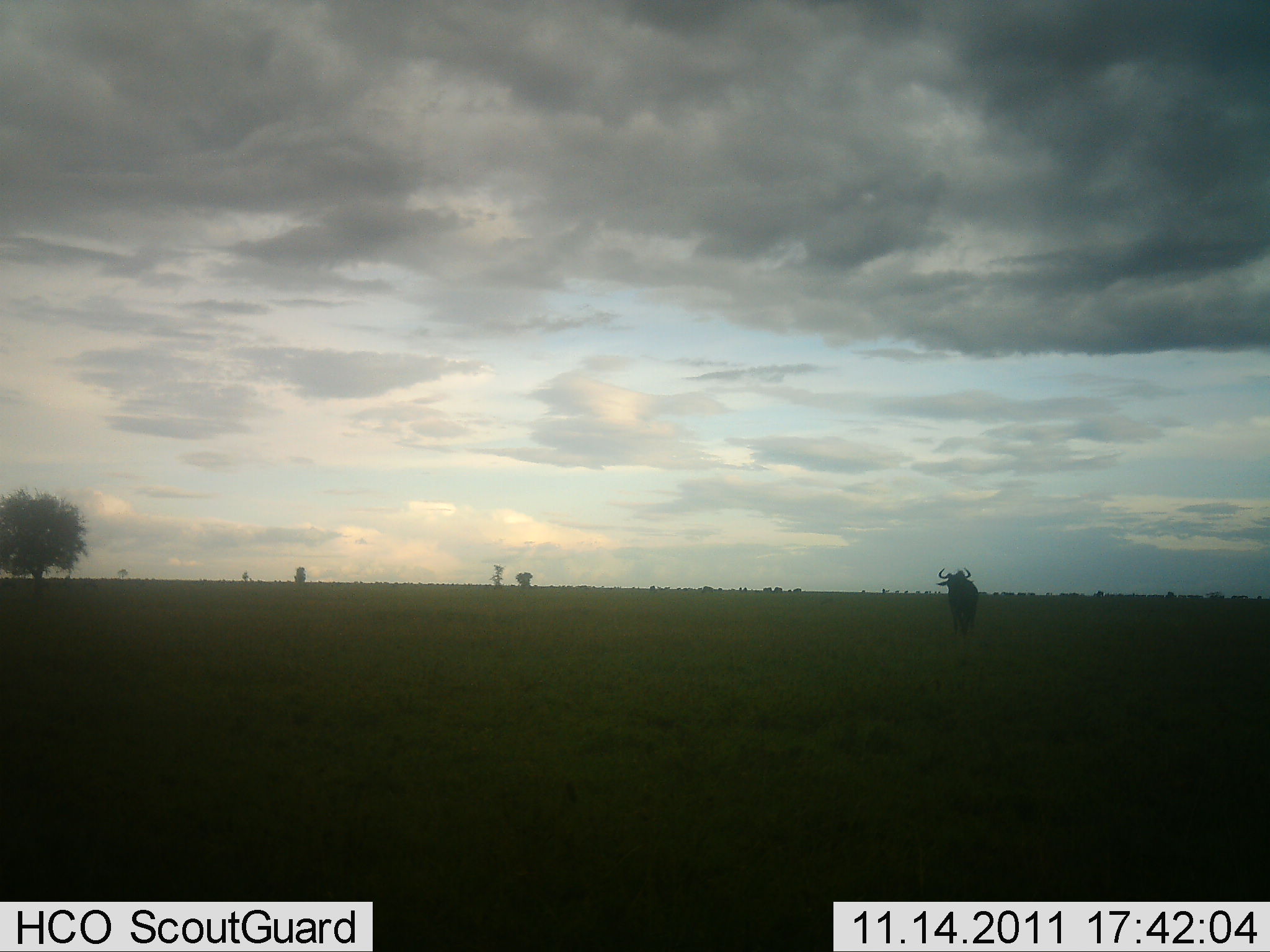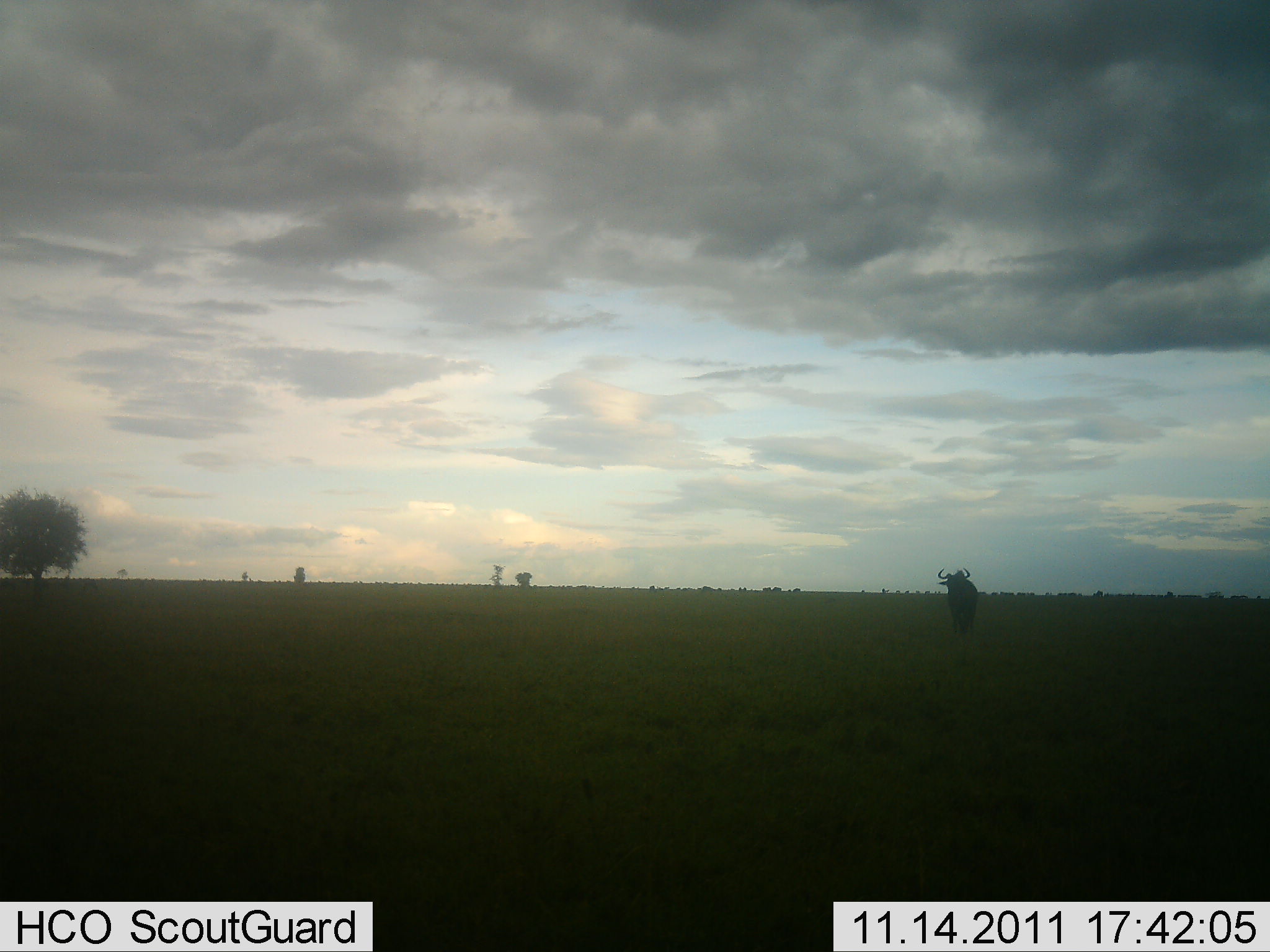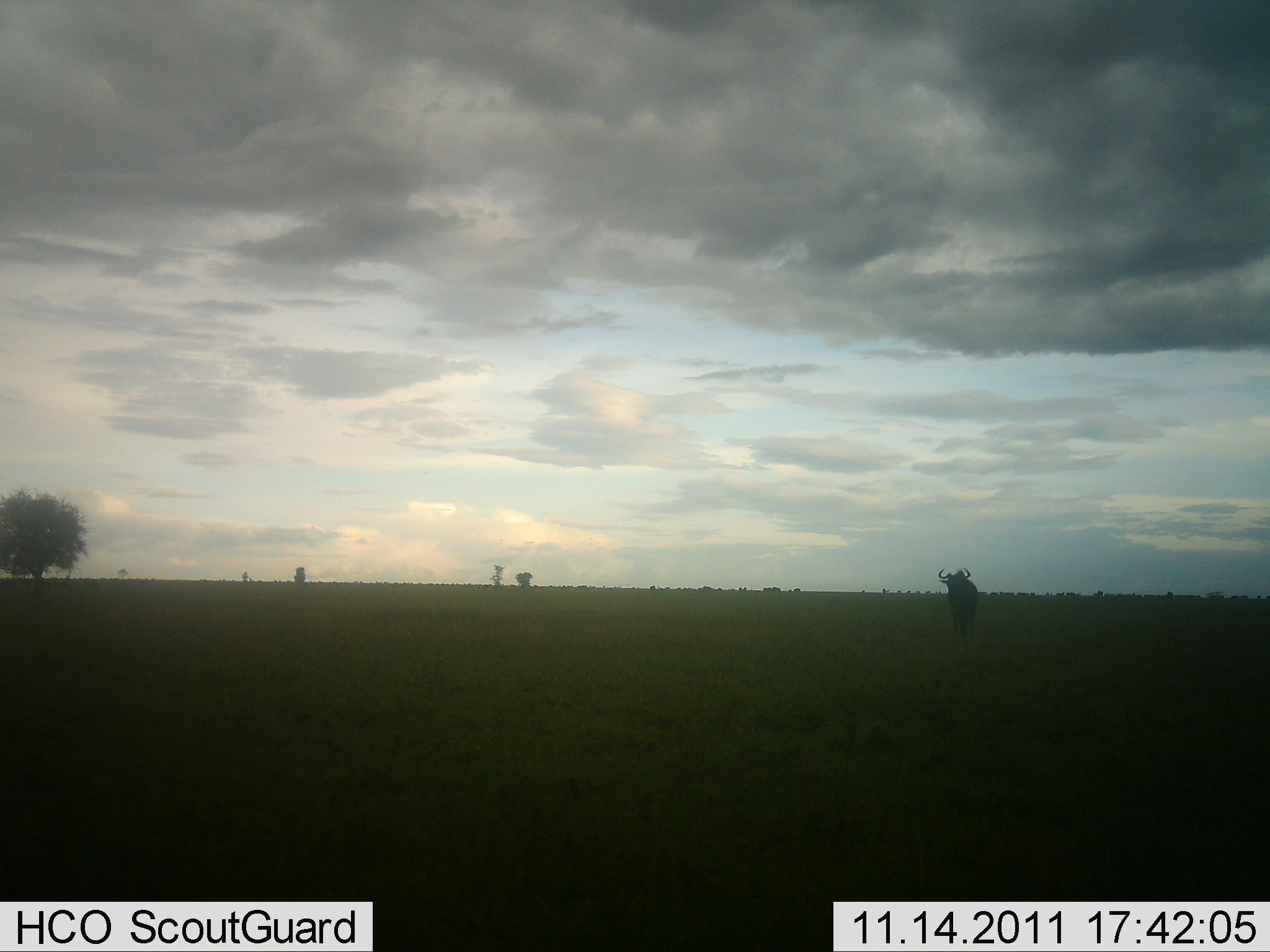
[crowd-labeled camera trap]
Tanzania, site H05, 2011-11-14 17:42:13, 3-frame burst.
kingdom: Animalia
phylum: Chordata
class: Mammalia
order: Artiodactyla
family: Bovidae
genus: Connochaetes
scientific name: Connochaetes taurinus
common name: blue wildebeest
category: wildebeest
Wildebeest (blue wildebeest) (Connochaetes taurinus), count 1. Behavior (volunteer vote fractions): standing 92%, resting 0%, moving 23%, interacting 0%. Young present (vote fraction): 0%. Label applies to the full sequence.